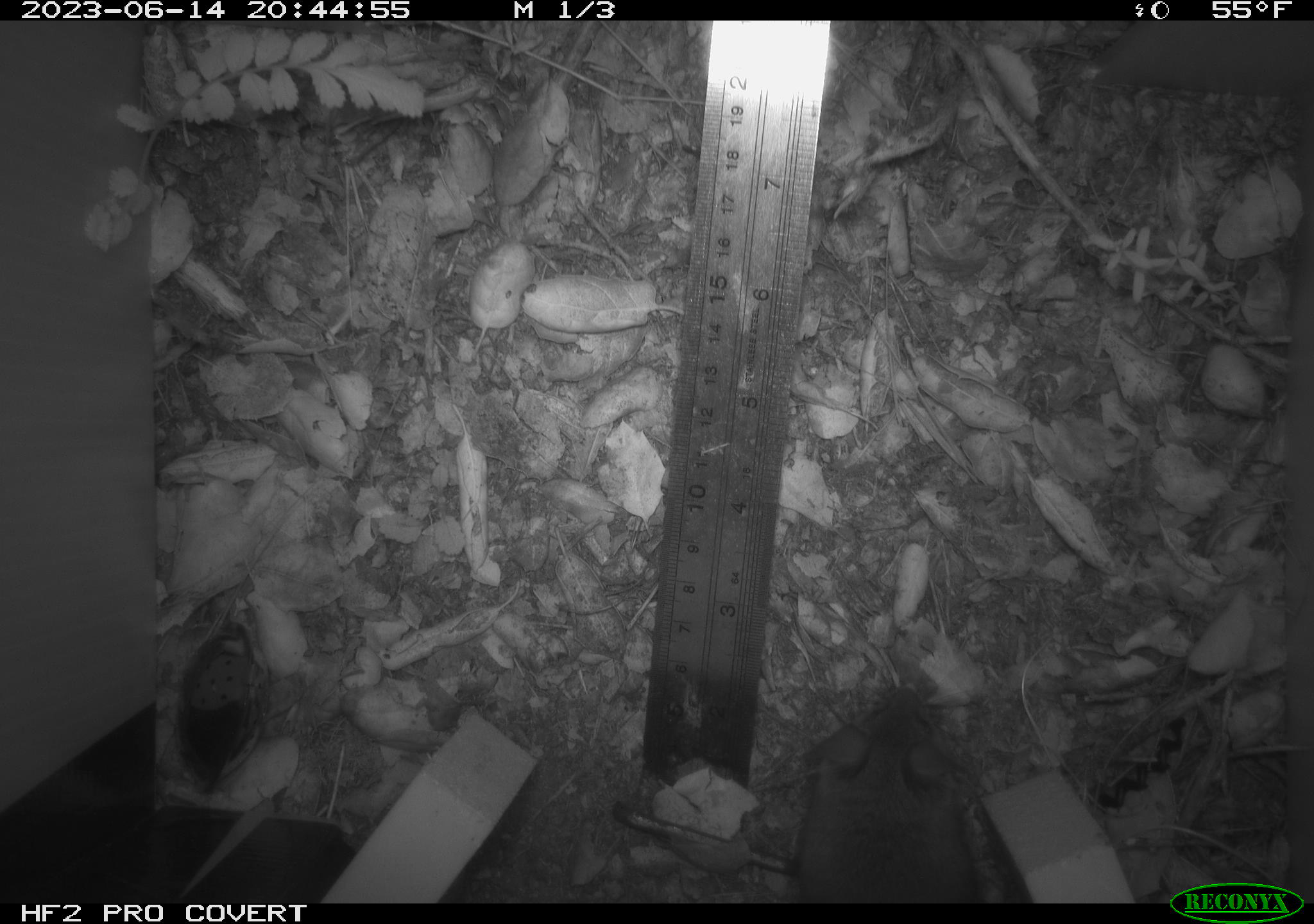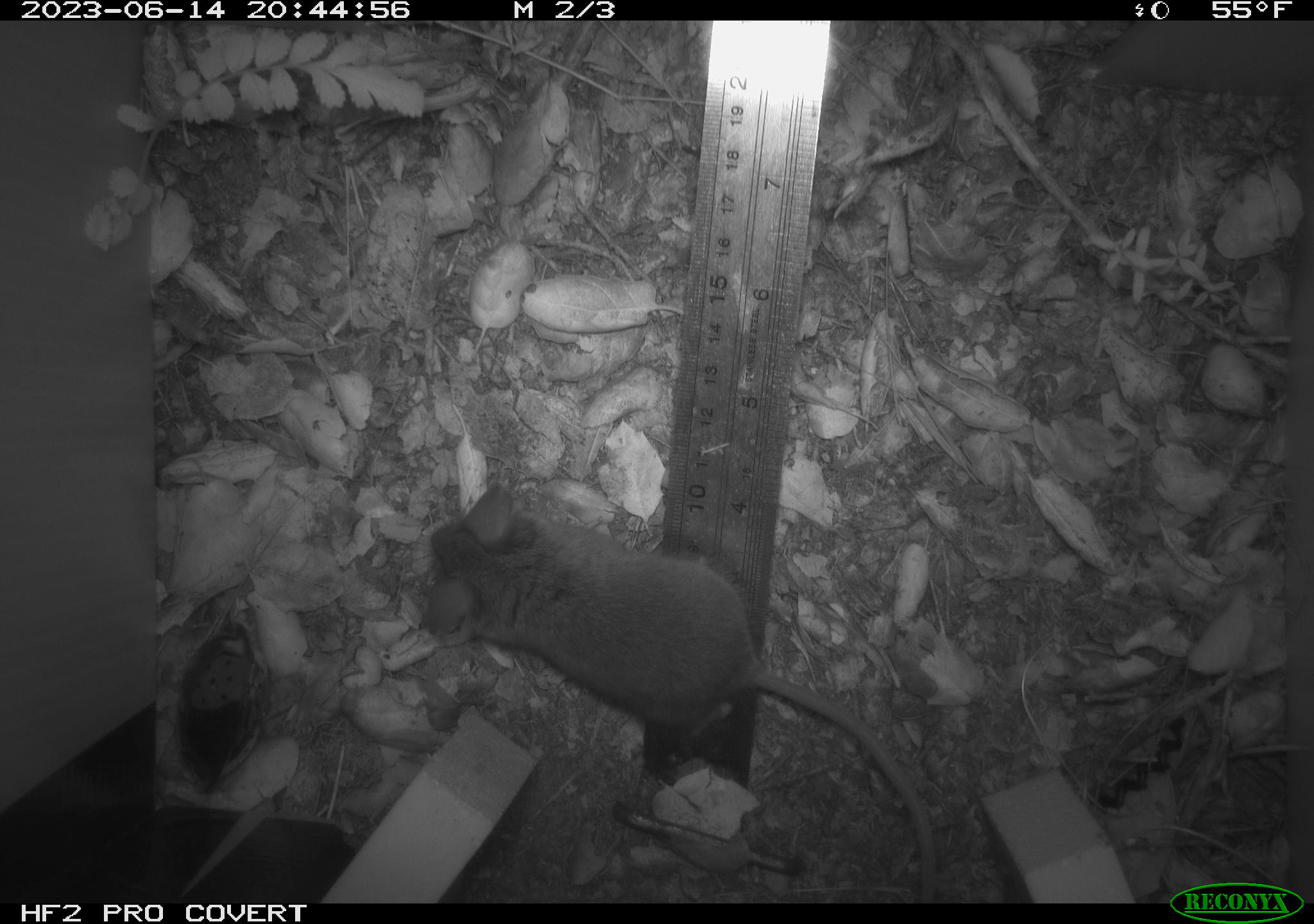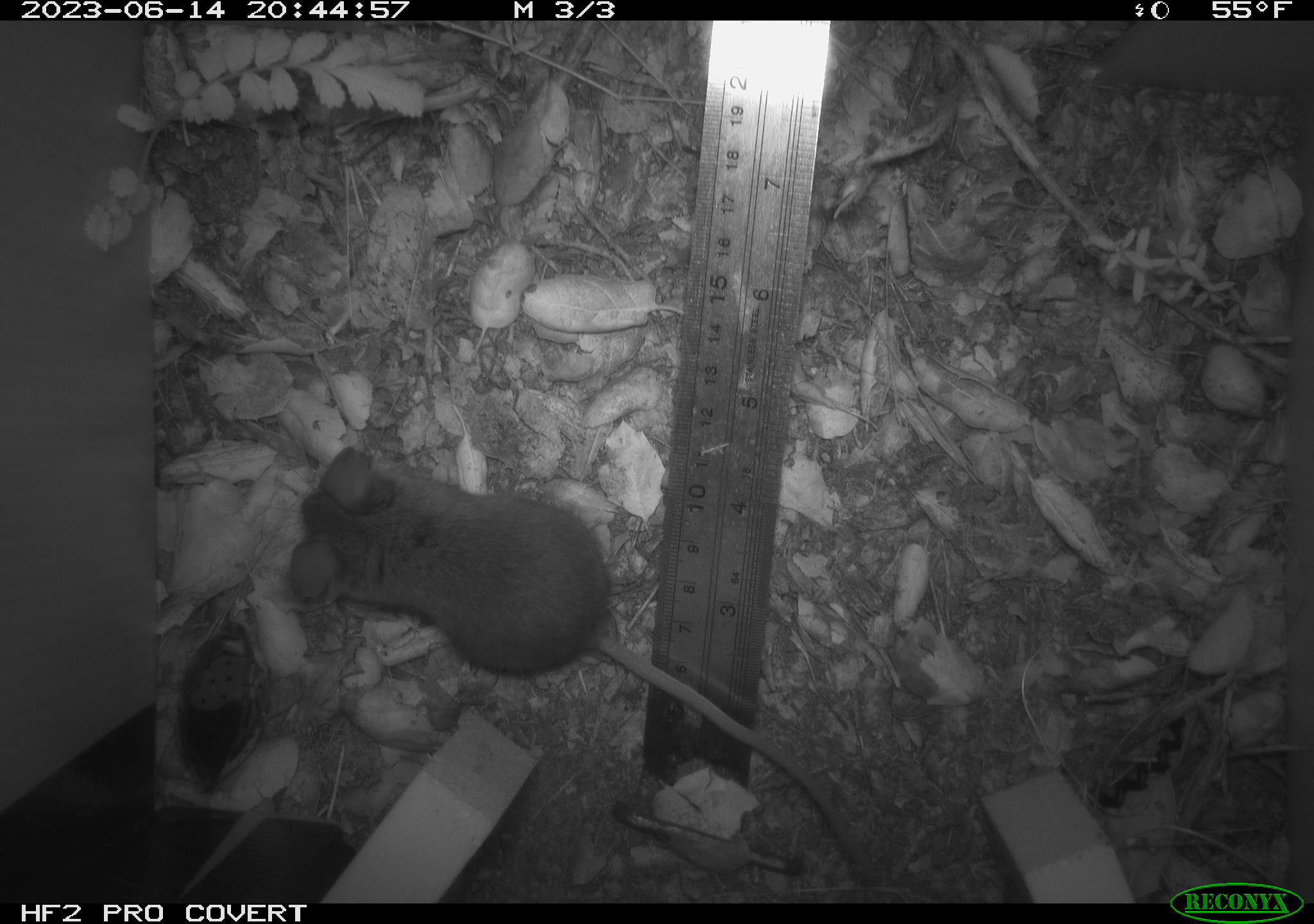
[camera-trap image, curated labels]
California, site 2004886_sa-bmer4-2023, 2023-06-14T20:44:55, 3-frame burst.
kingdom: Animalia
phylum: Chordata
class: Mammalia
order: Rodentia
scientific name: Rodentia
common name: mouse species